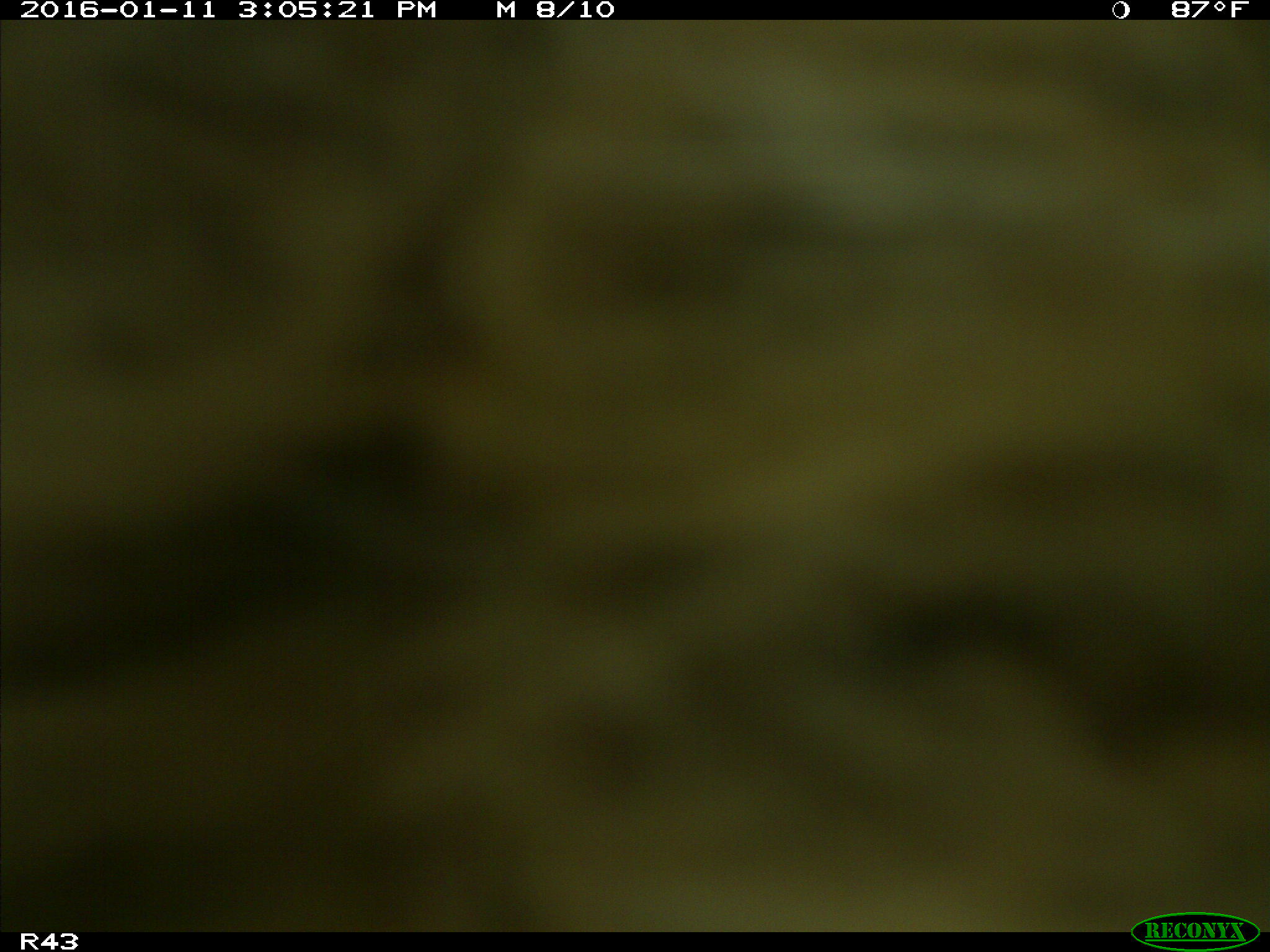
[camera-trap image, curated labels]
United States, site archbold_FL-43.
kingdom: Animalia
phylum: Chordata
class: Mammalia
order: Artiodactyla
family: Bovidae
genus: Bos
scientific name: Bos taurus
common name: domestic cow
Bos taurus (domestic cow).